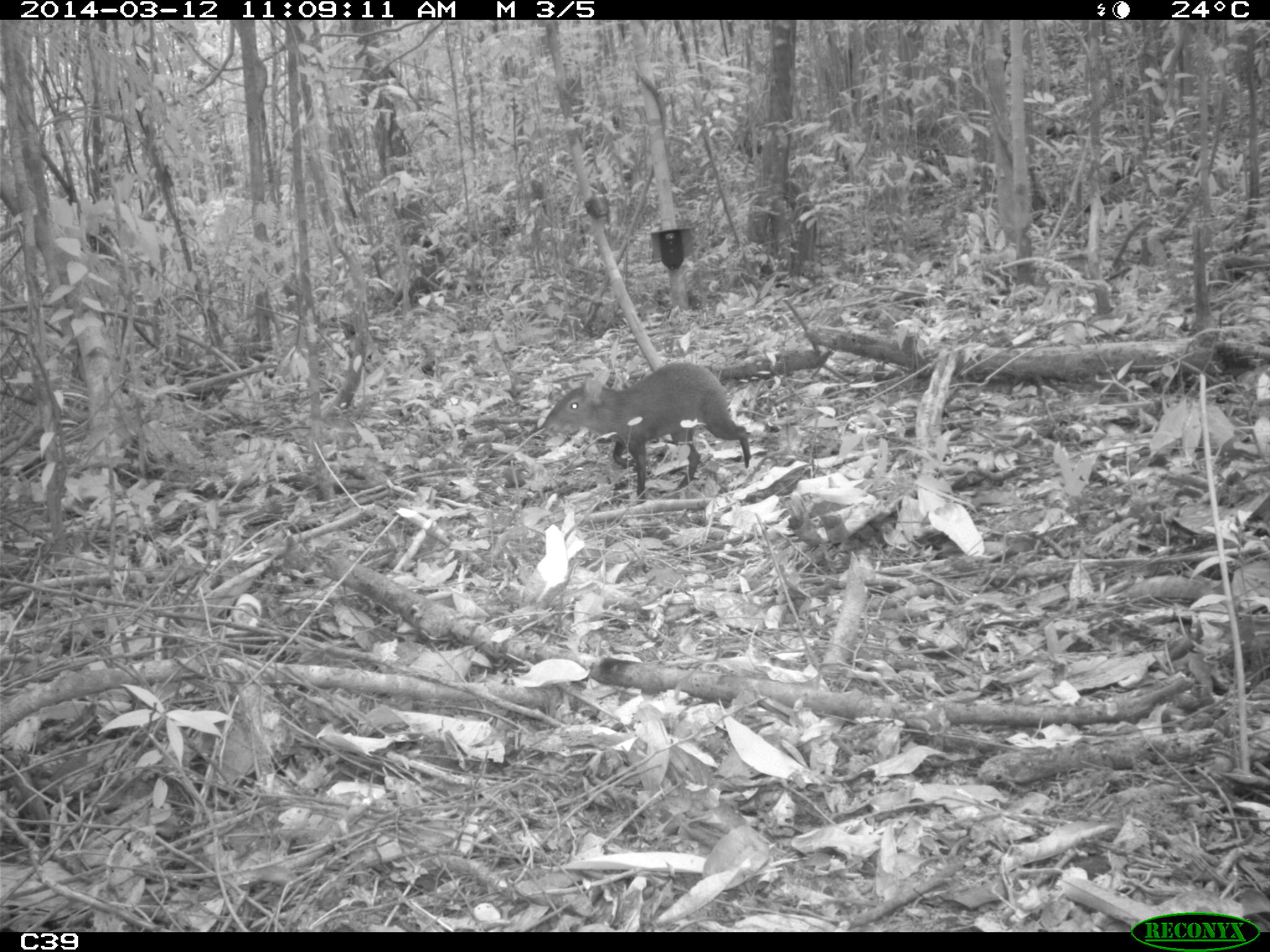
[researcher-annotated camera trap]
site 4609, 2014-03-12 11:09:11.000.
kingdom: Animalia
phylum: Chordata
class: Mammalia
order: Rodentia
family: Dasyproctidae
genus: Dasyprocta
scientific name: Dasyprocta leporina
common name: red-rumped agouti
Dasyprocta leporina (red-rumped agouti), count 1, age adult.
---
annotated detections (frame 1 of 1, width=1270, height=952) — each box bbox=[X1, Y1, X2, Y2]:
dasyprocta leporina: bbox=[539, 360, 751, 505]